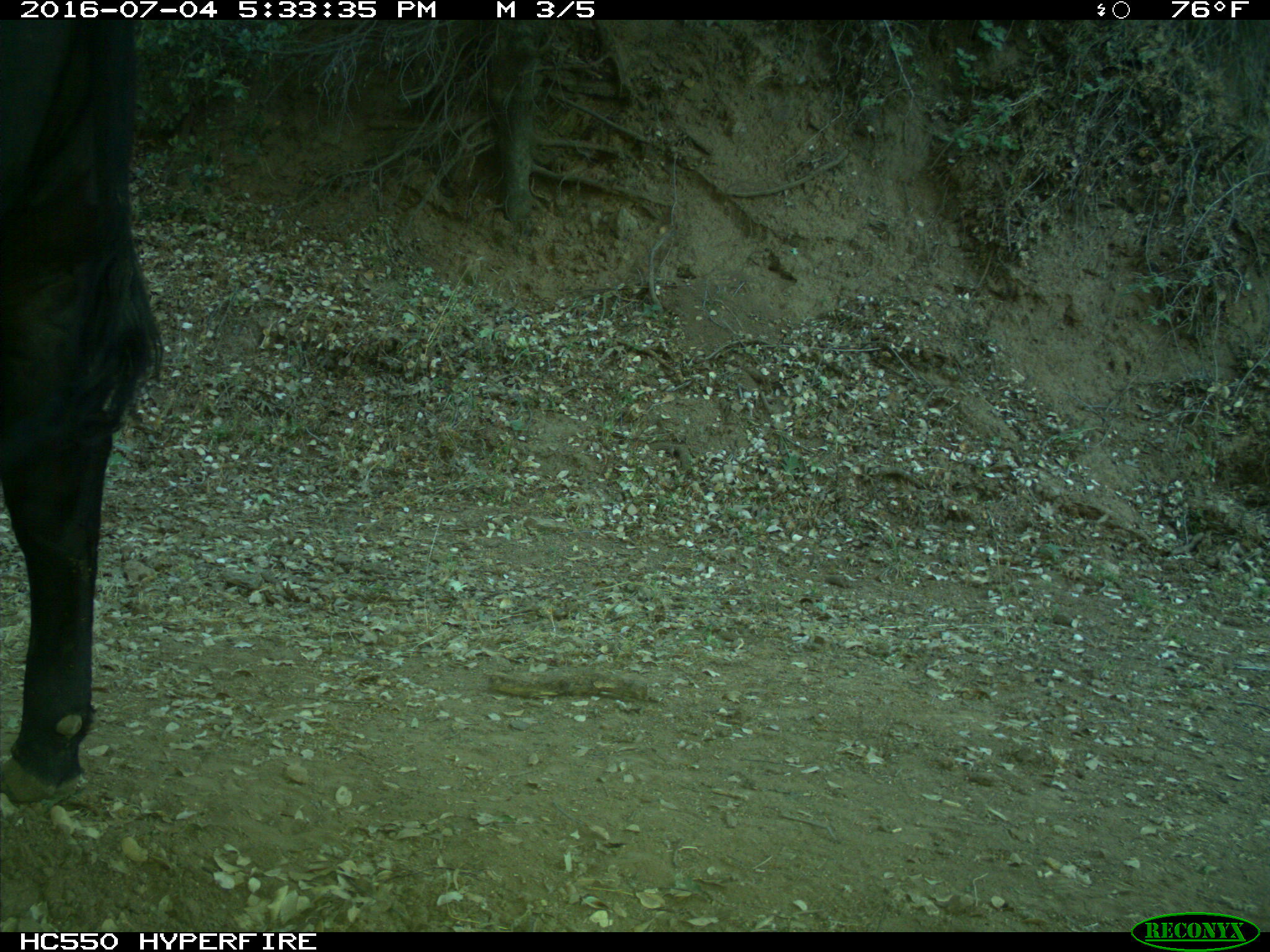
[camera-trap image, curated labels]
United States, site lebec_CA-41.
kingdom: Animalia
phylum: Chordata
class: Mammalia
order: Artiodactyla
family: Bovidae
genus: Bos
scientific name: Bos taurus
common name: domestic cow